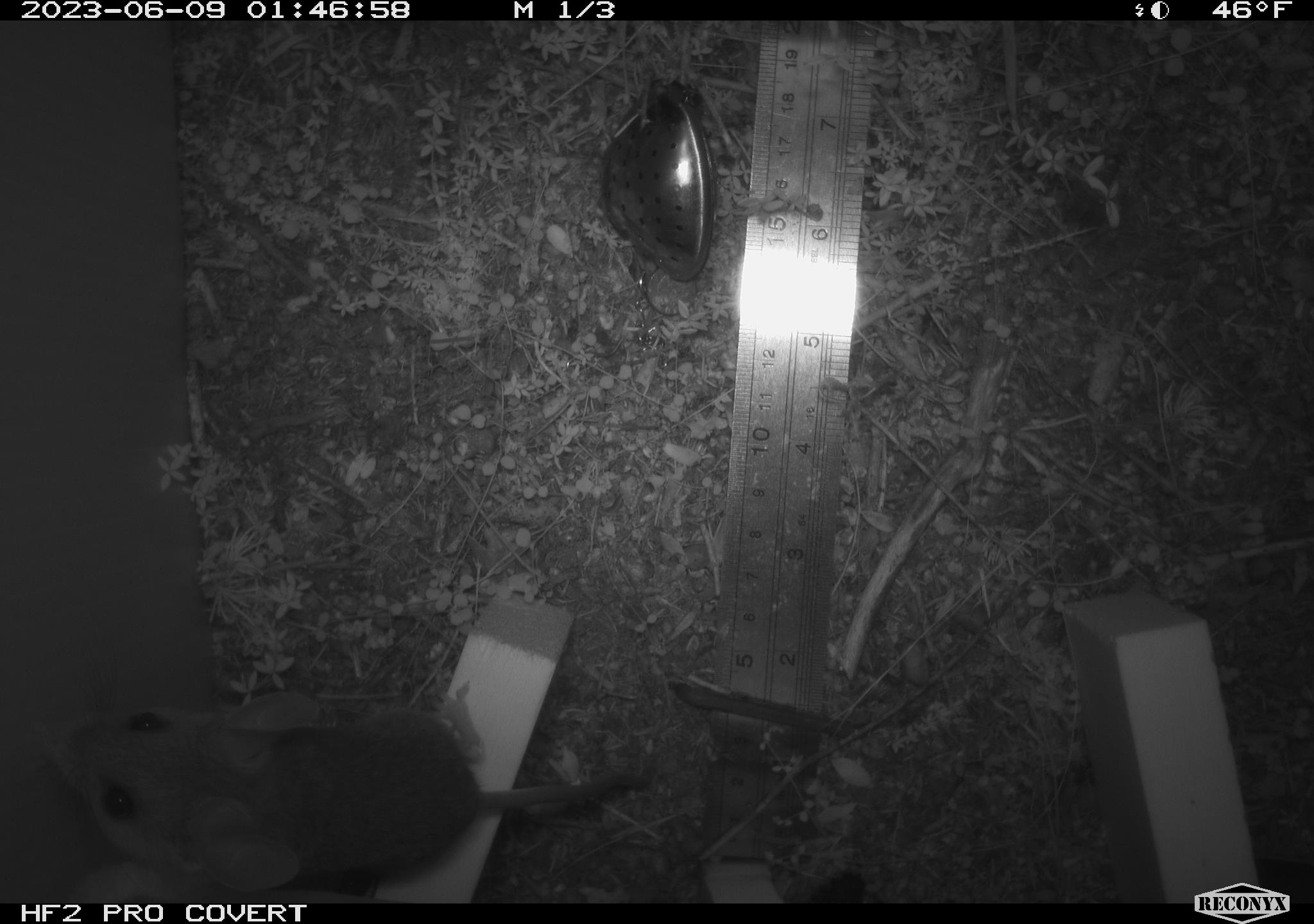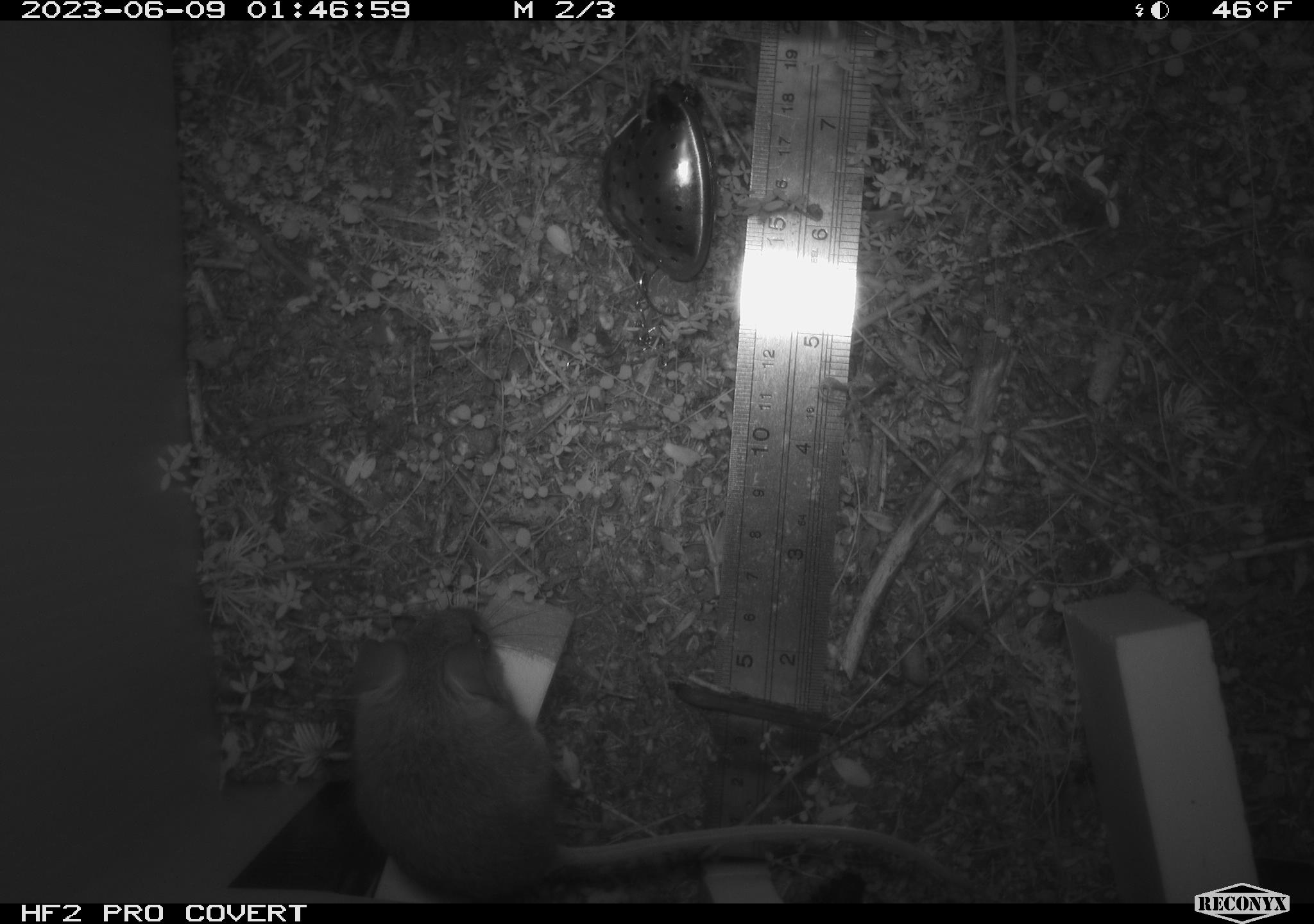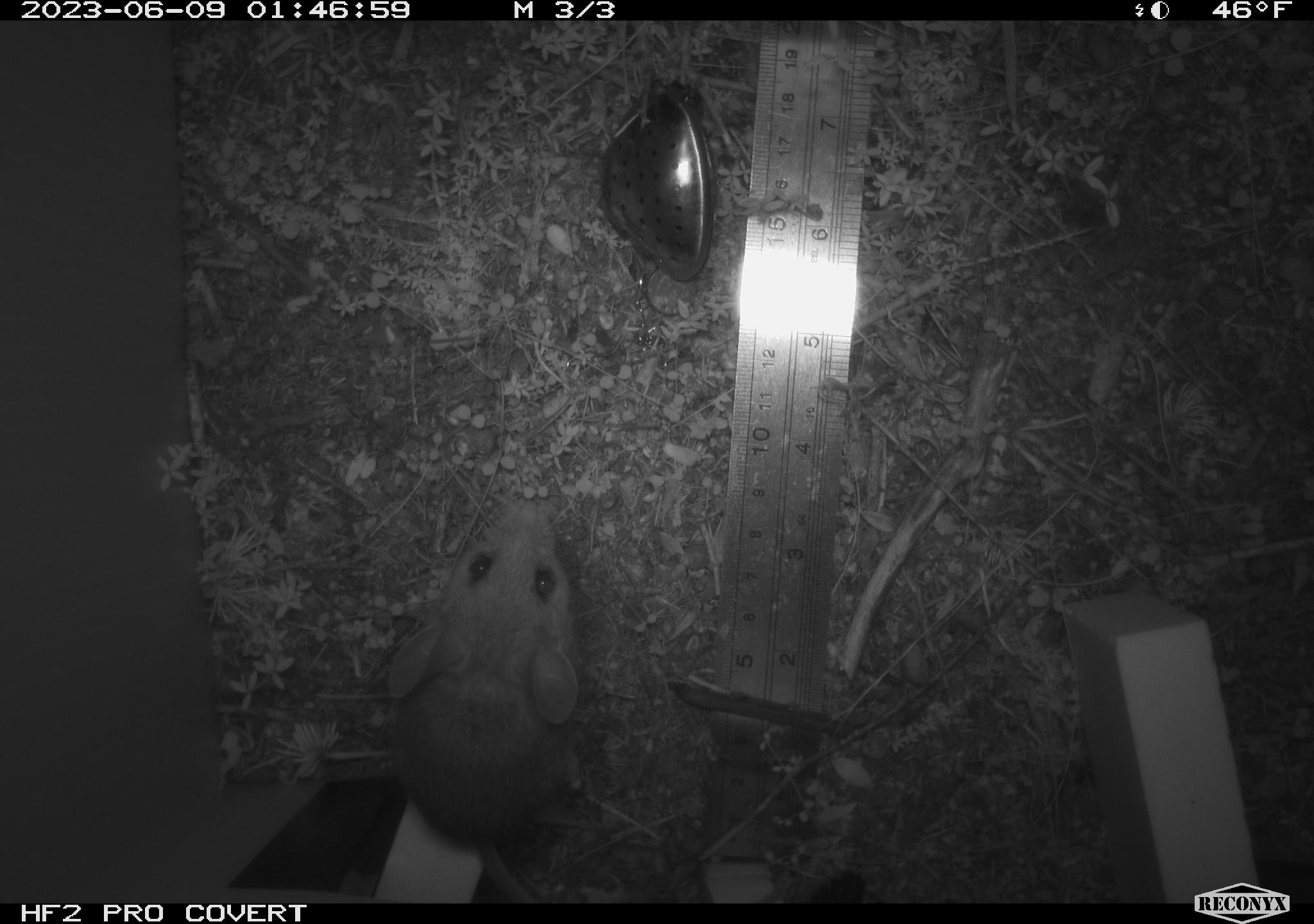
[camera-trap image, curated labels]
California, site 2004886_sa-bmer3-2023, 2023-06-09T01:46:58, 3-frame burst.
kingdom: Animalia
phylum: Chordata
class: Mammalia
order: Rodentia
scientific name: Rodentia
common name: mouse species